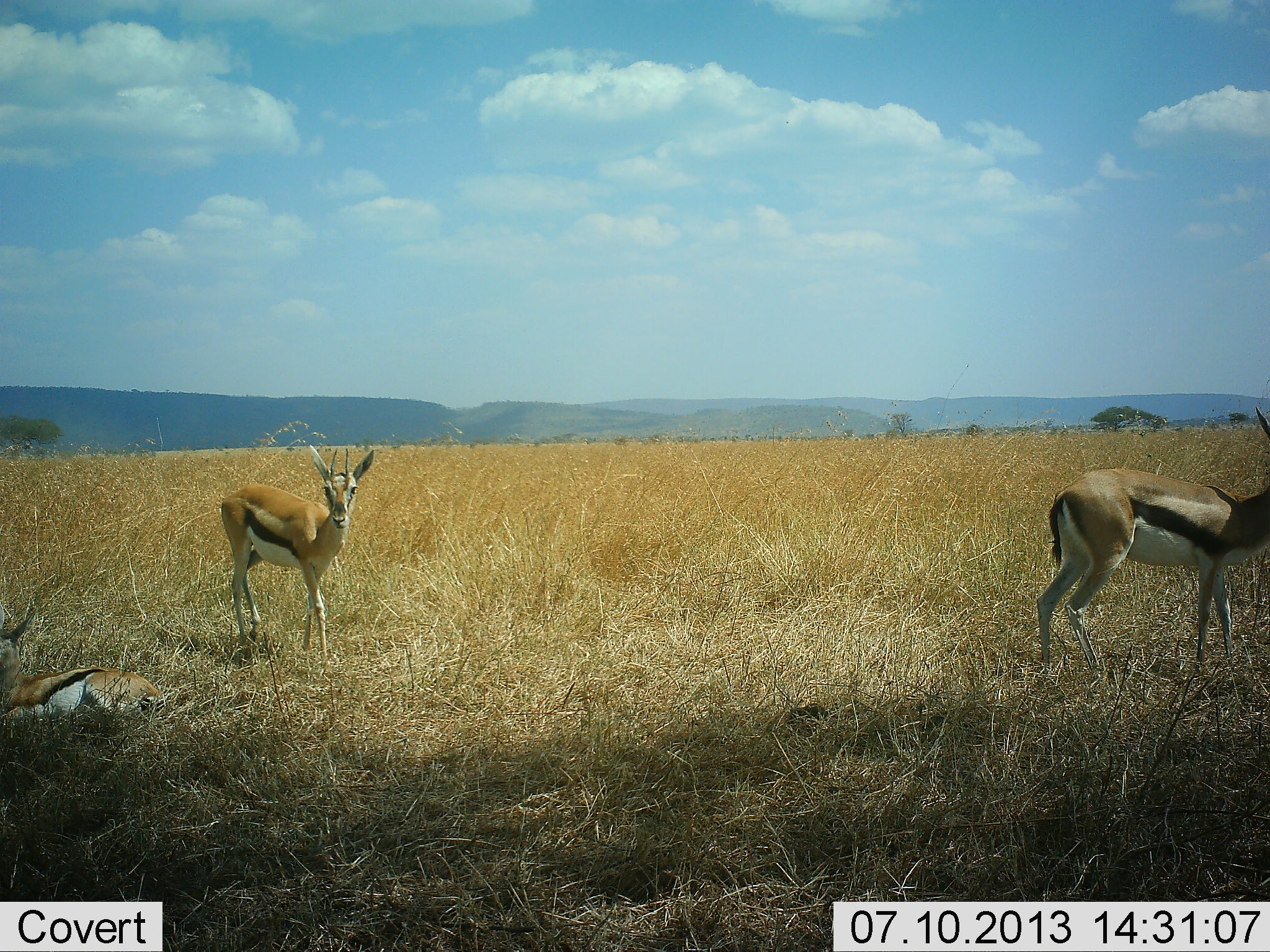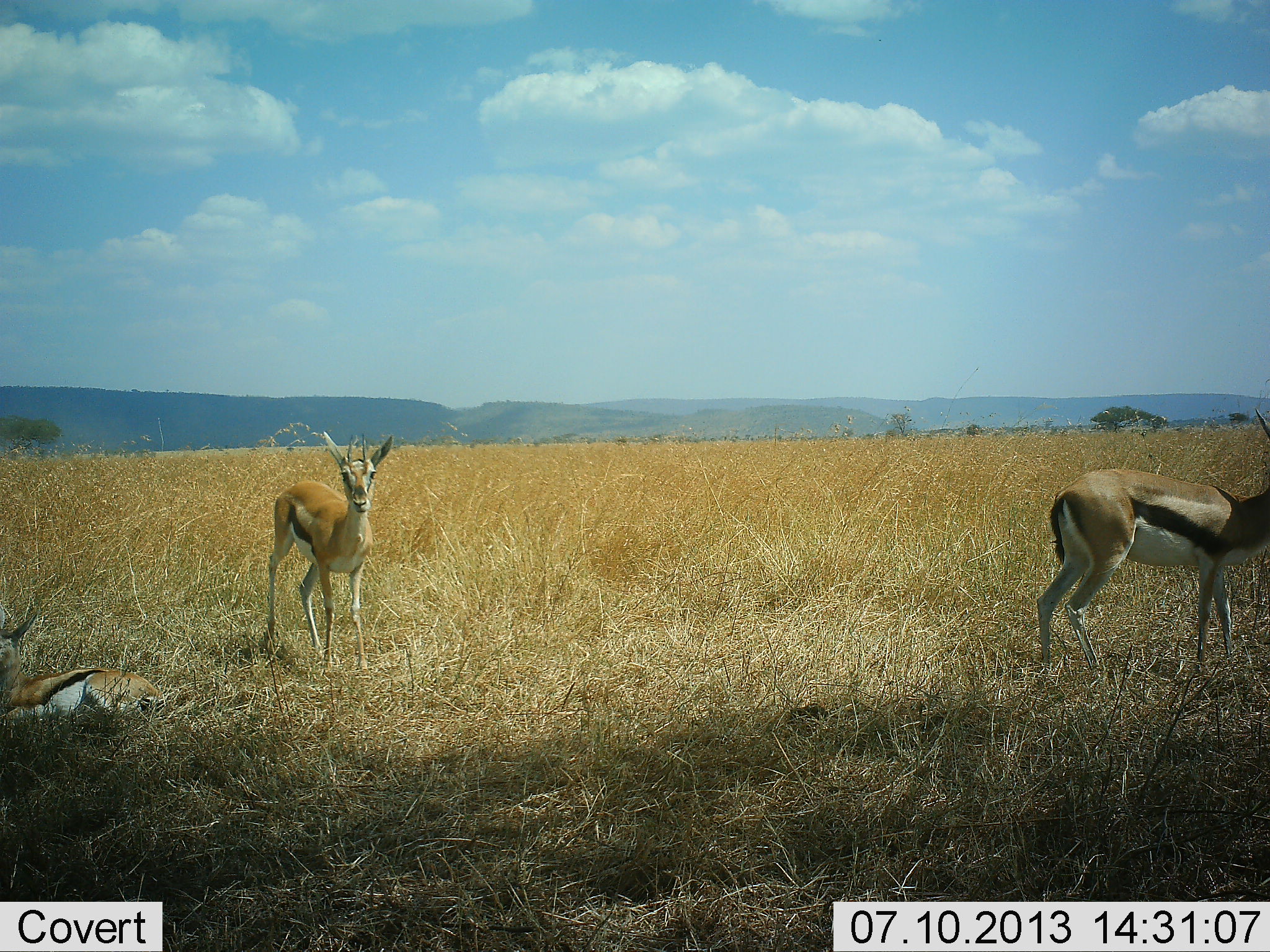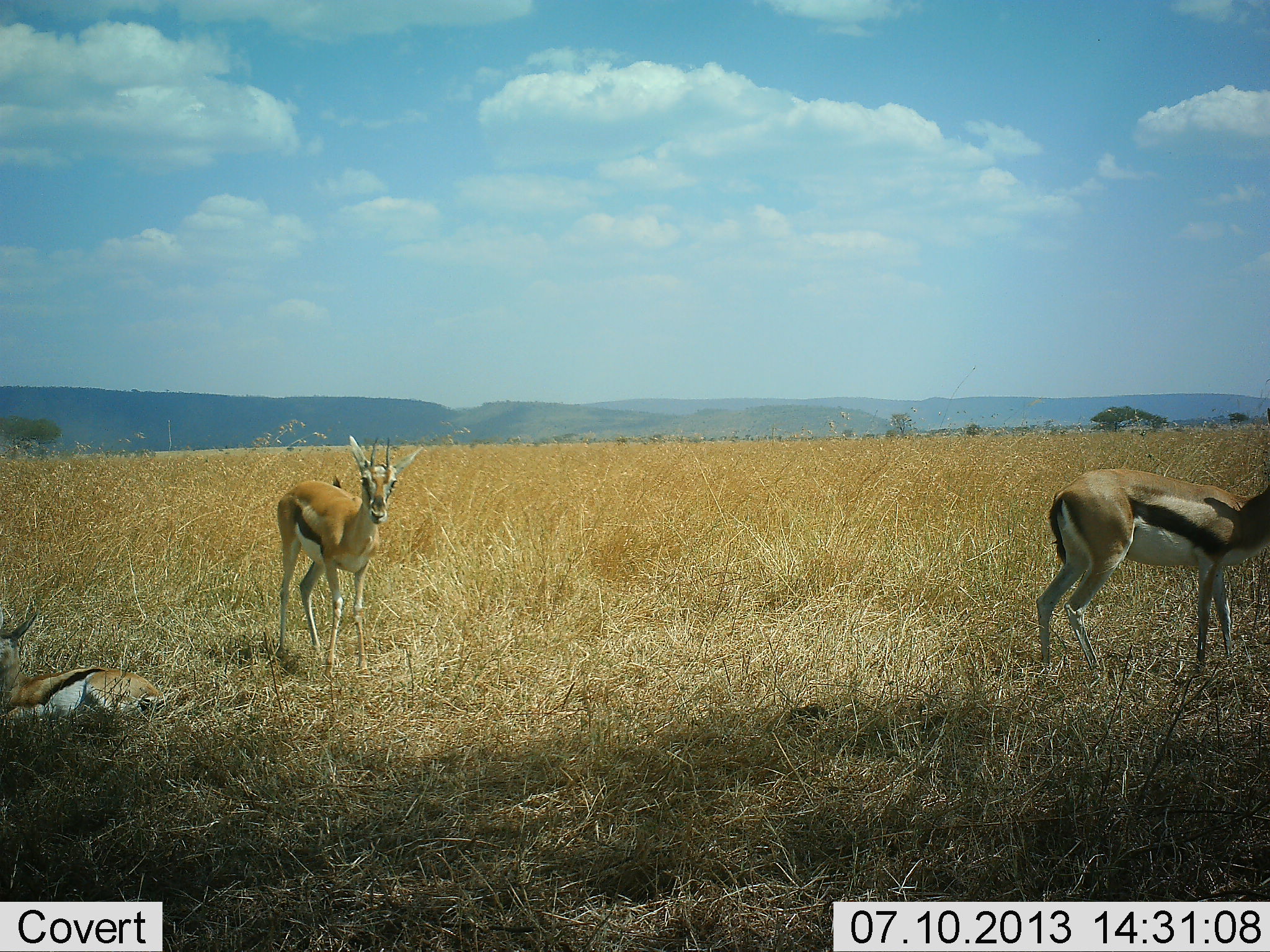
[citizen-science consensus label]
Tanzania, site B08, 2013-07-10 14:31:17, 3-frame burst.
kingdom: Animalia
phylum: Chordata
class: Mammalia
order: Artiodactyla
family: Bovidae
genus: Eudorcas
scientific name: Eudorcas thomsonii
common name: thomson's gazelle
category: gazellethomsons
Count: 3.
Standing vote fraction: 100%.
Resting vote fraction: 95%.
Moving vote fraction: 18%.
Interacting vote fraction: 0%.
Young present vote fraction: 0%.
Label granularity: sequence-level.